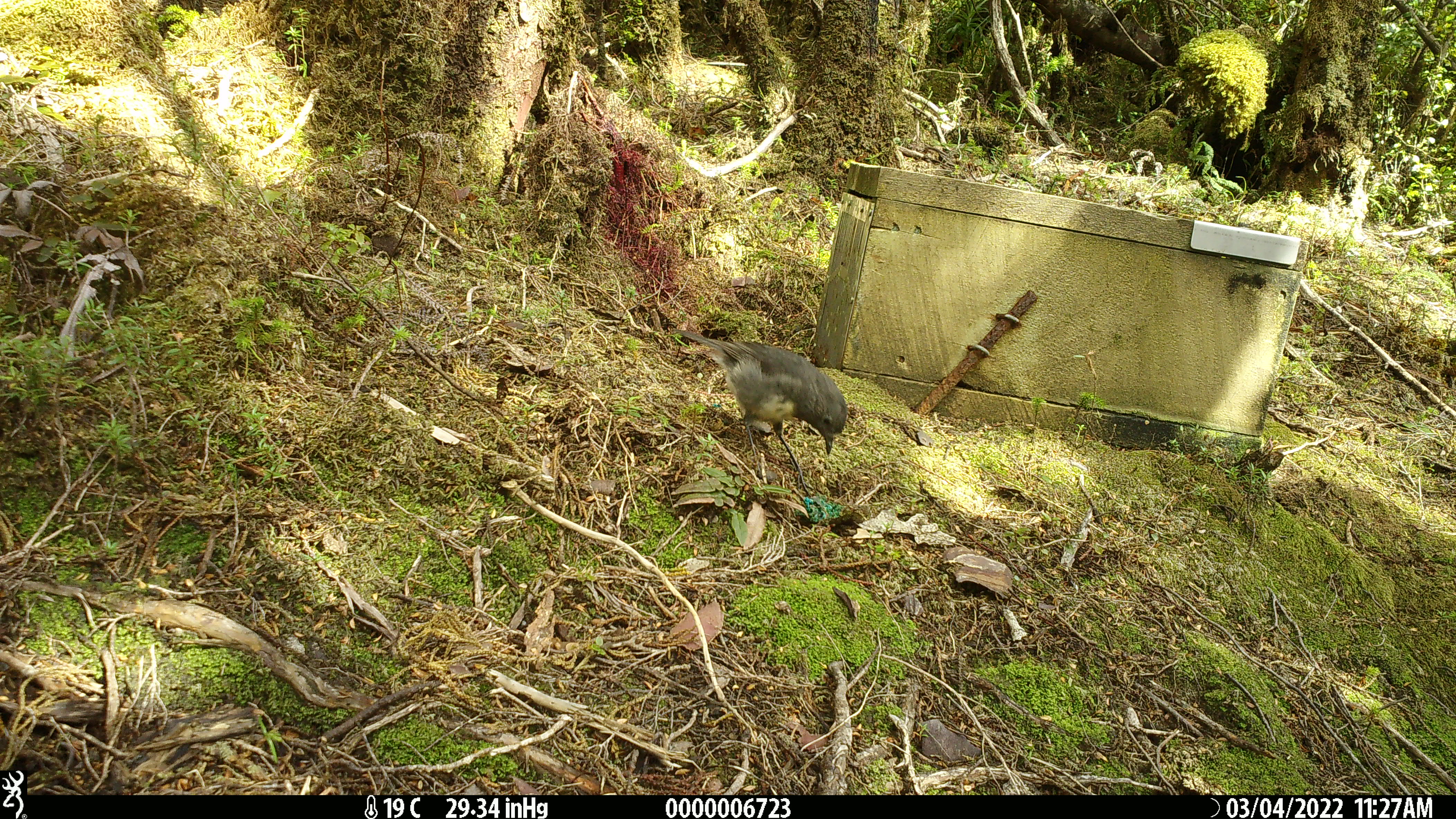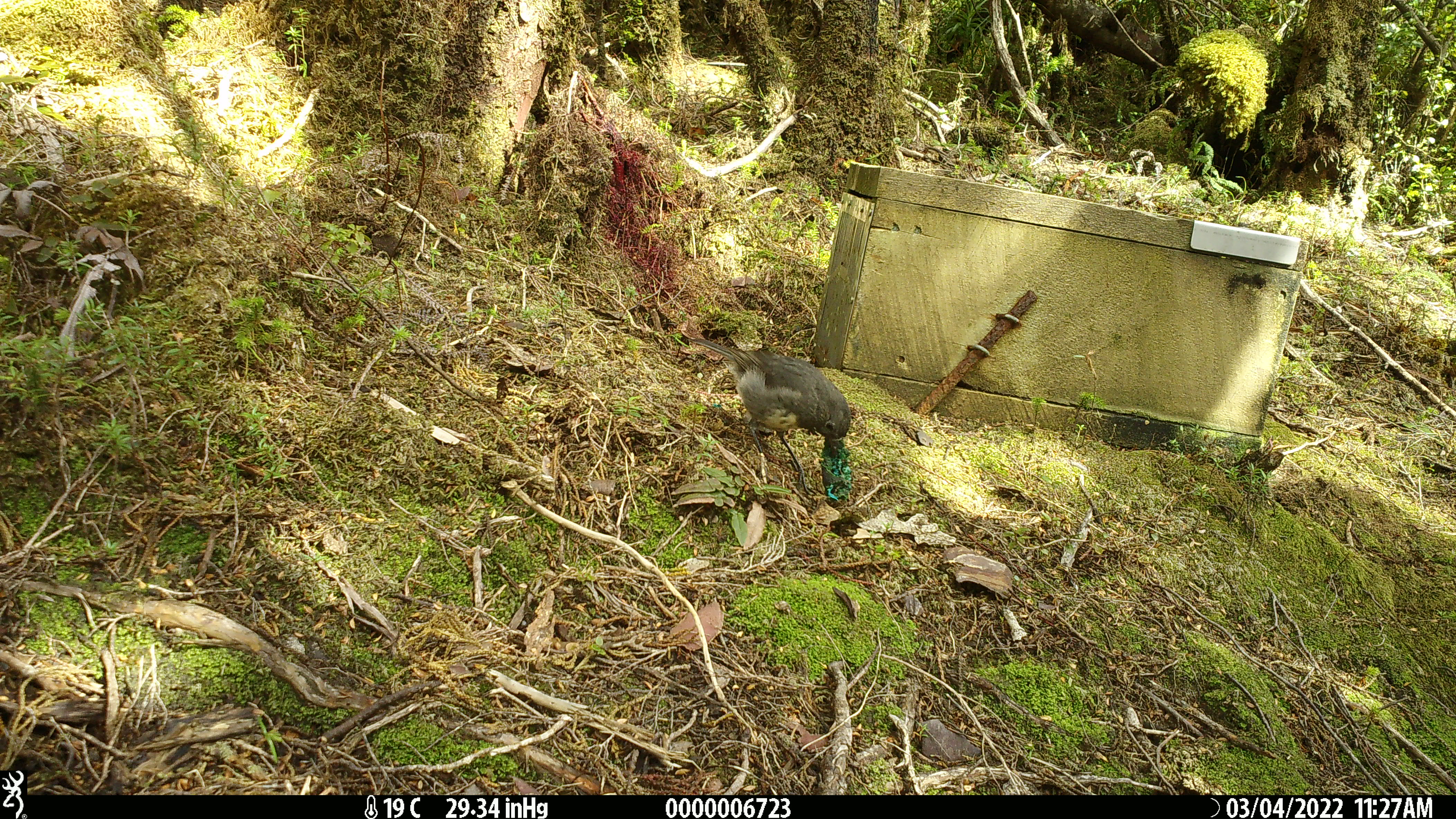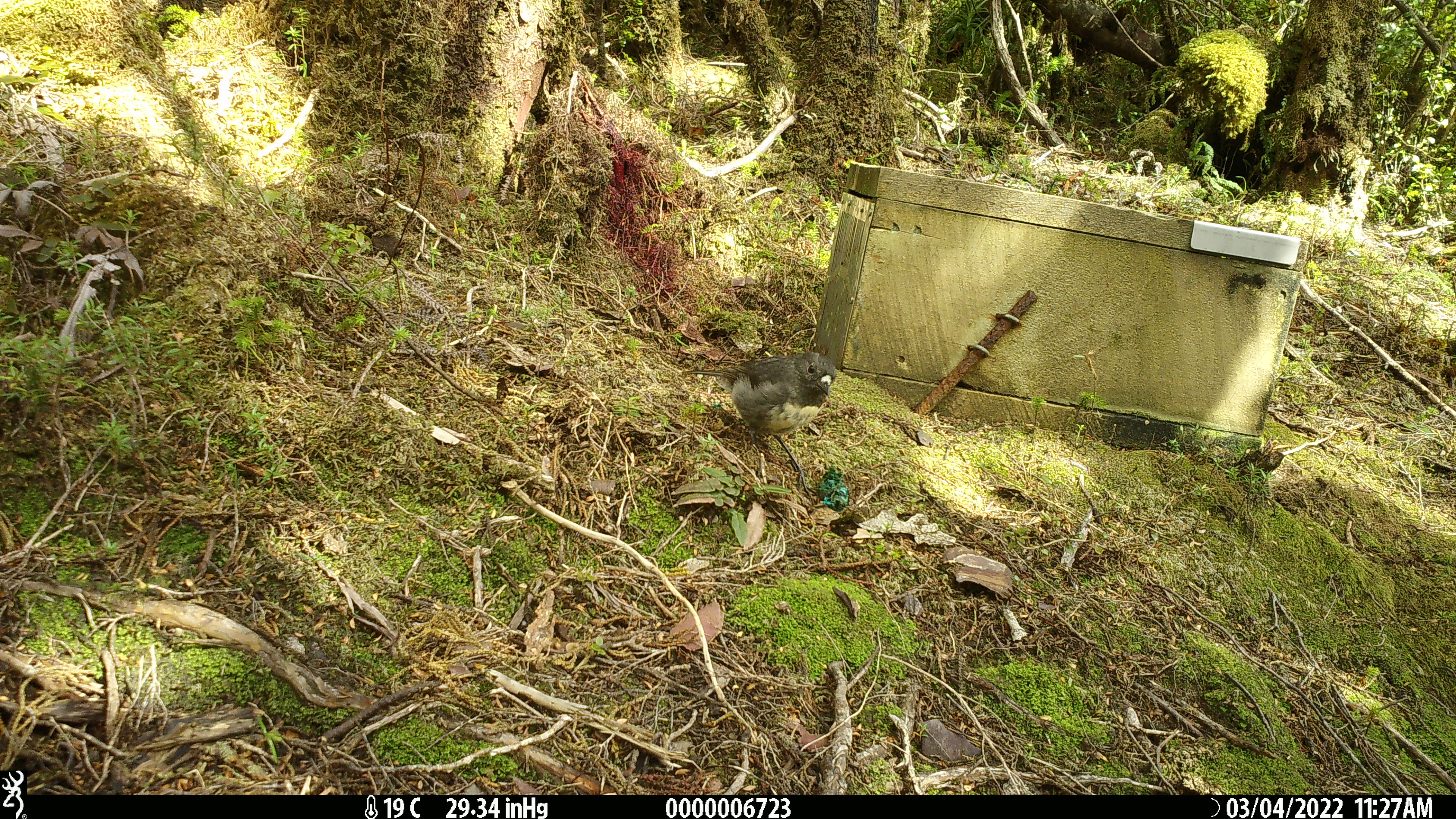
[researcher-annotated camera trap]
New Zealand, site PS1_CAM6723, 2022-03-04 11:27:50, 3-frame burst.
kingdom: Animalia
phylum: Chordata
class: Aves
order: Passeriformes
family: Petroicidae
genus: Petroica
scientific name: Petroica australis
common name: new zealand robin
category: robin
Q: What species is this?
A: Robin (new zealand robin) (Petroica australis).